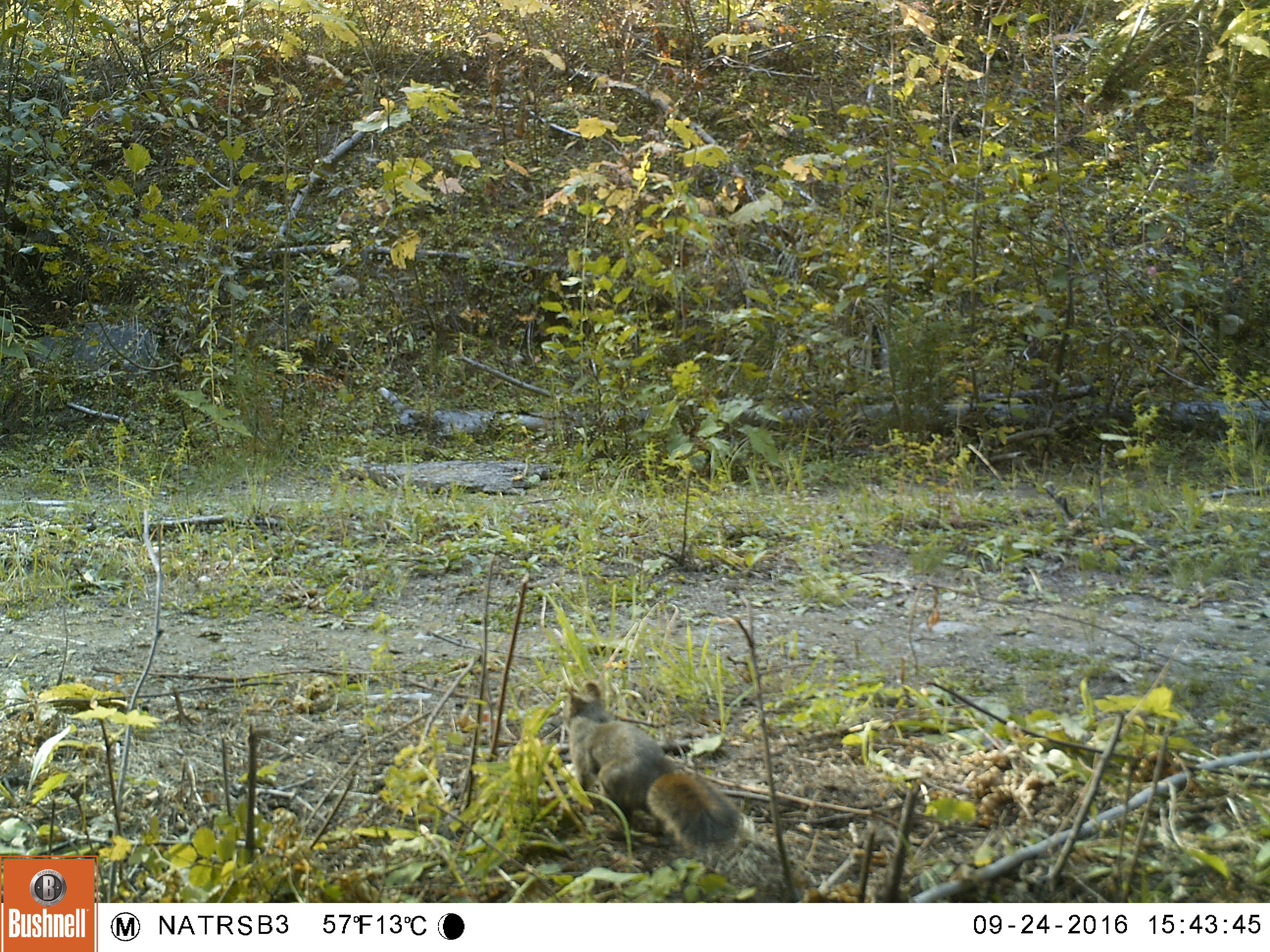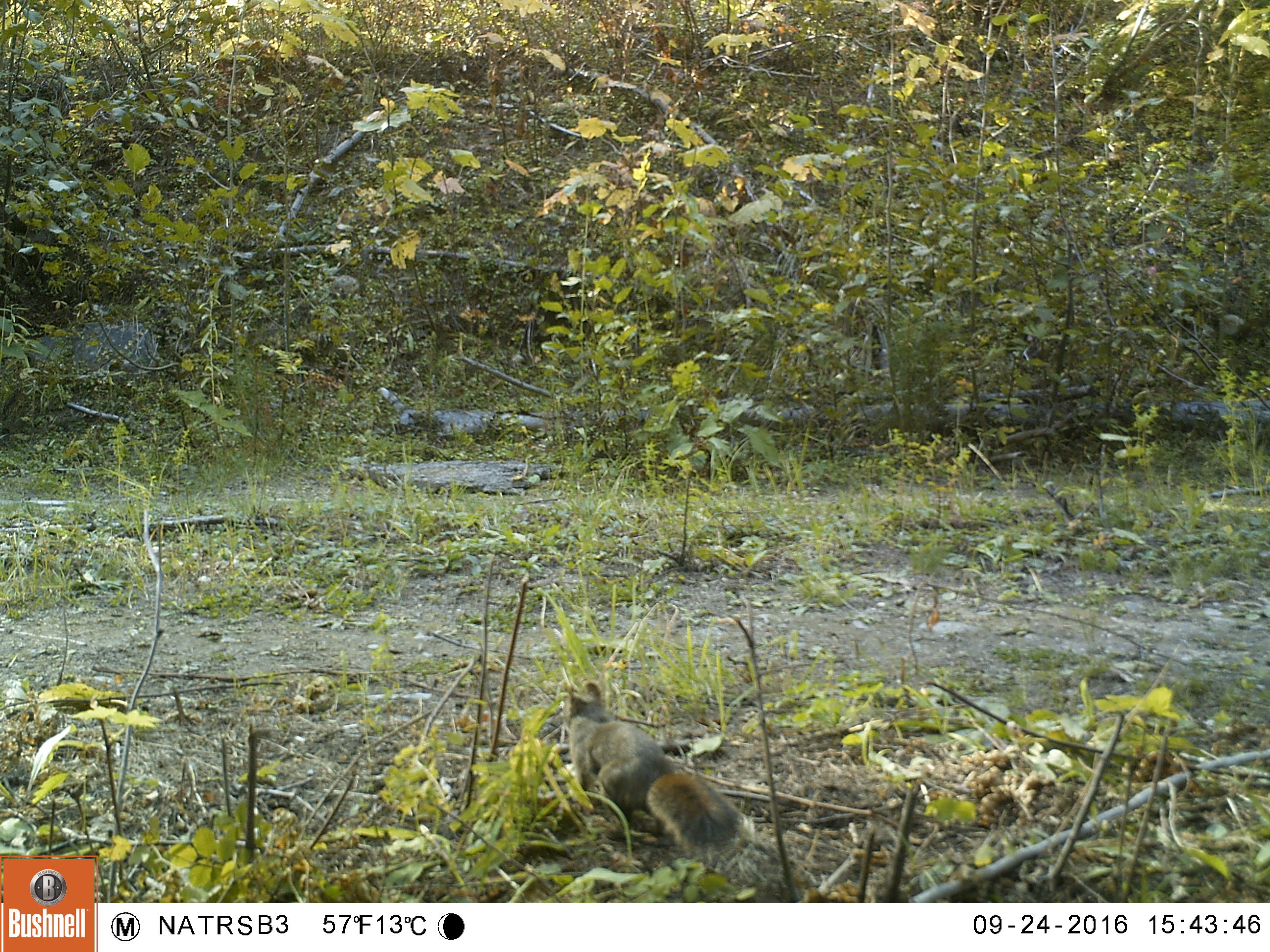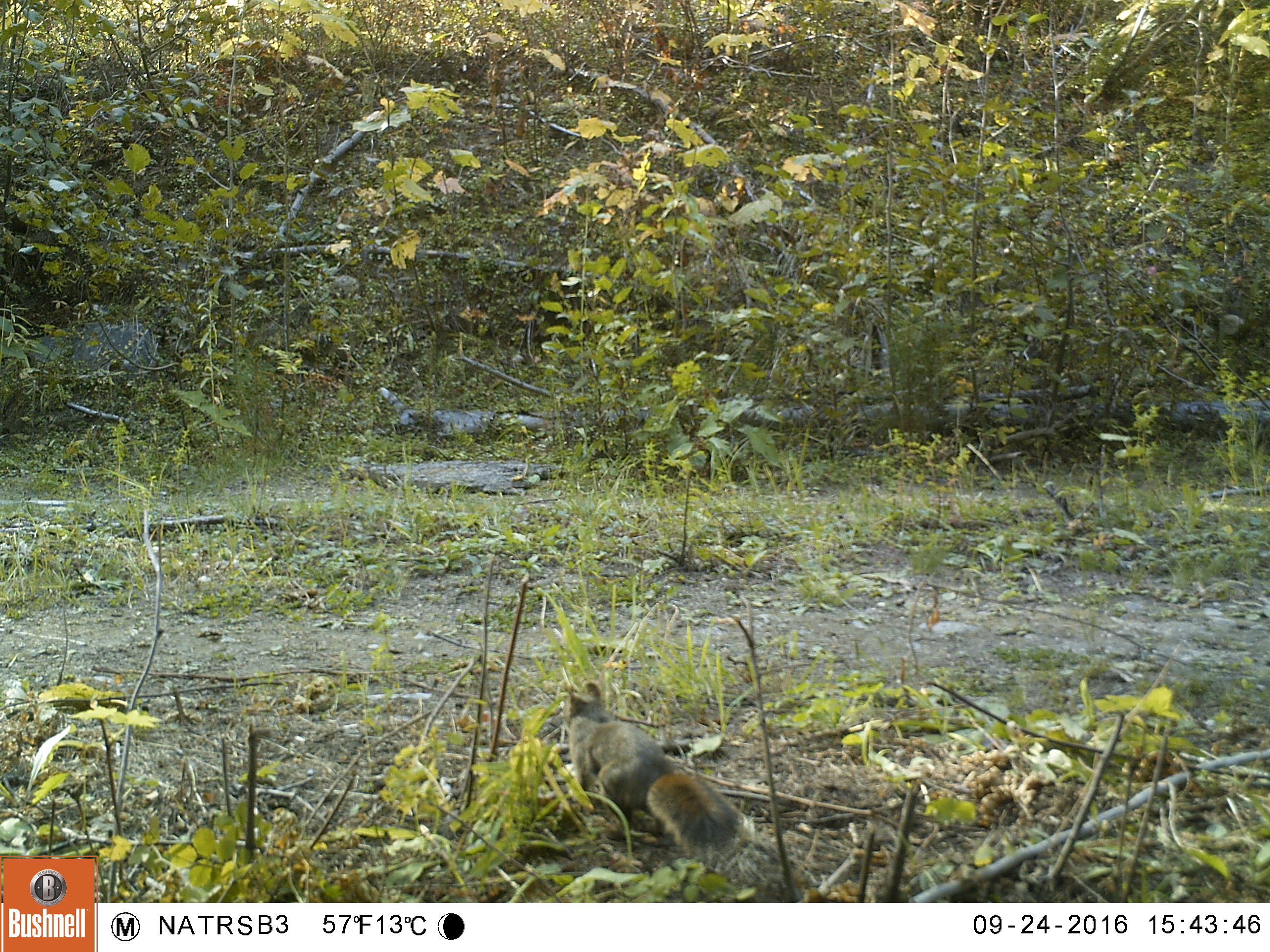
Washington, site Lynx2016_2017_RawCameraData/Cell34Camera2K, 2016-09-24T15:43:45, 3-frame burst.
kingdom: Animalia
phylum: Chordata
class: Mammalia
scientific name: Mammalia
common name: small mammal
Small mammal (Mammalia). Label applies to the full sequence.